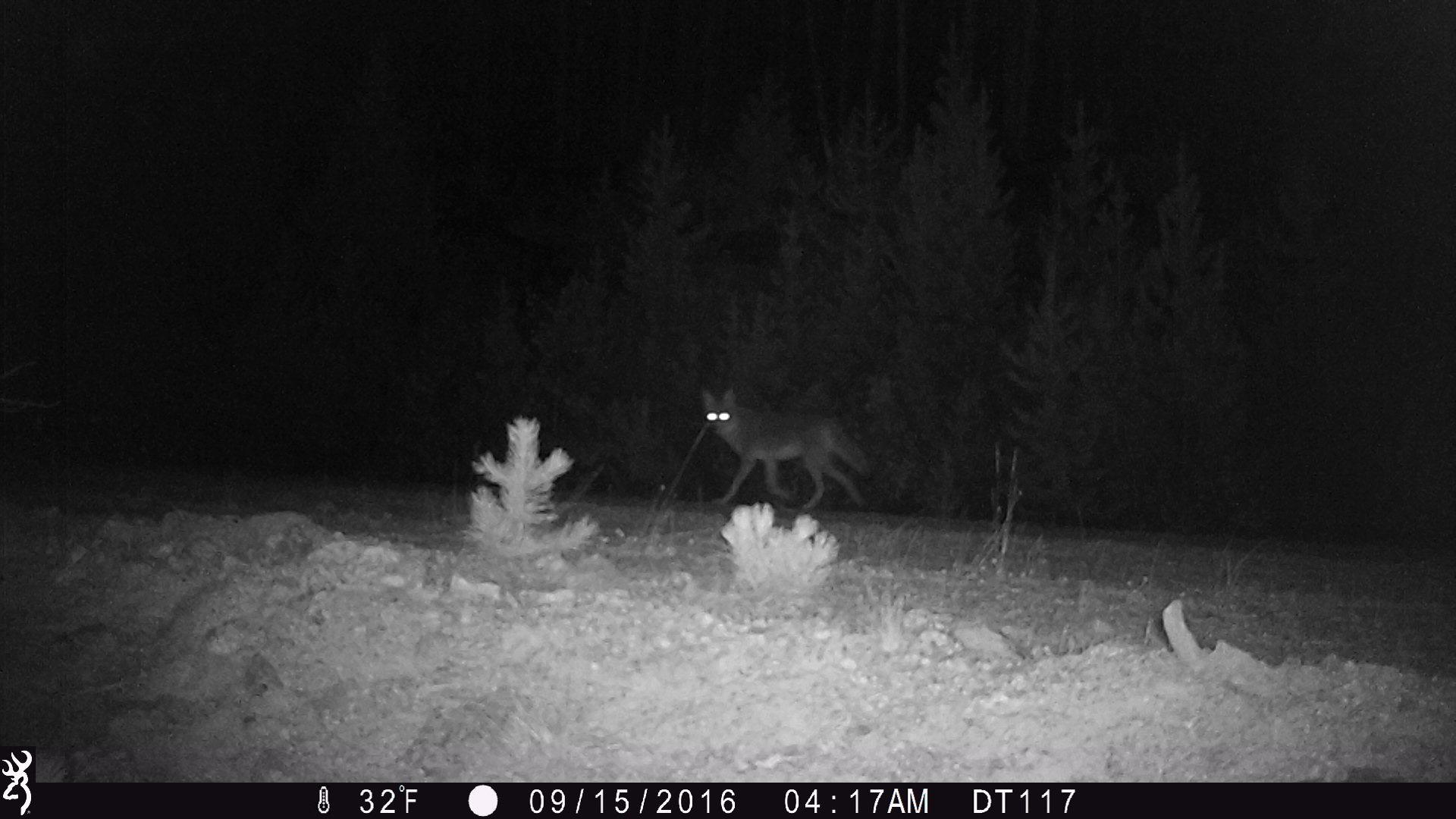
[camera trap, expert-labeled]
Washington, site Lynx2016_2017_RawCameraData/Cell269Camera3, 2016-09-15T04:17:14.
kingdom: Animalia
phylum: Chordata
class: Mammalia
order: Carnivora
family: Canidae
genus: Canis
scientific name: Canis latrans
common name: coyote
Canis latrans (coyote). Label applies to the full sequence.